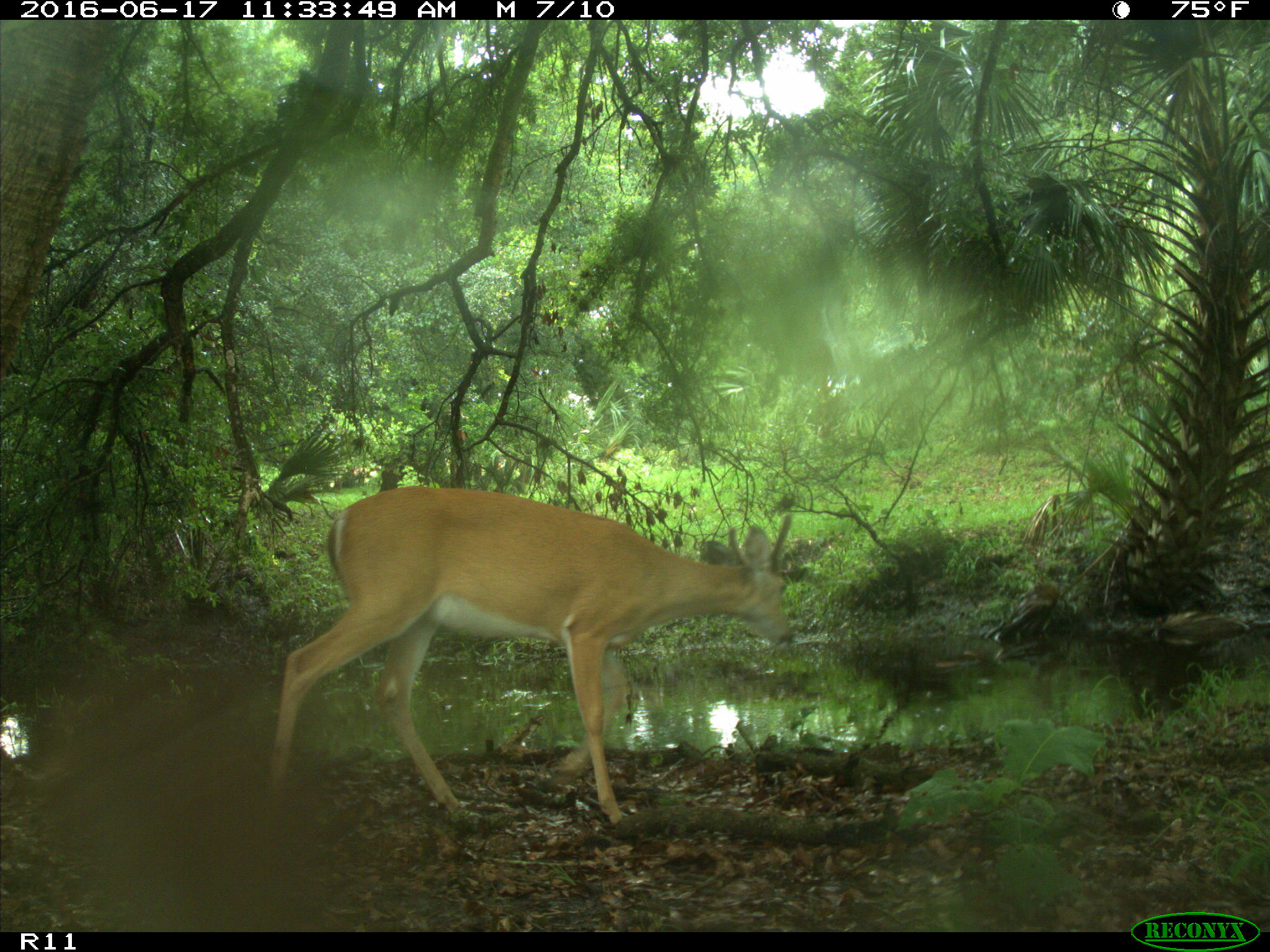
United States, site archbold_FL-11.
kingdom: Animalia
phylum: Chordata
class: Mammalia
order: Artiodactyla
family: Cervidae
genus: Odocoileus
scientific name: Odocoileus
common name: deer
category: unidentified deer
Unidentified deer (deer) (Odocoileus).